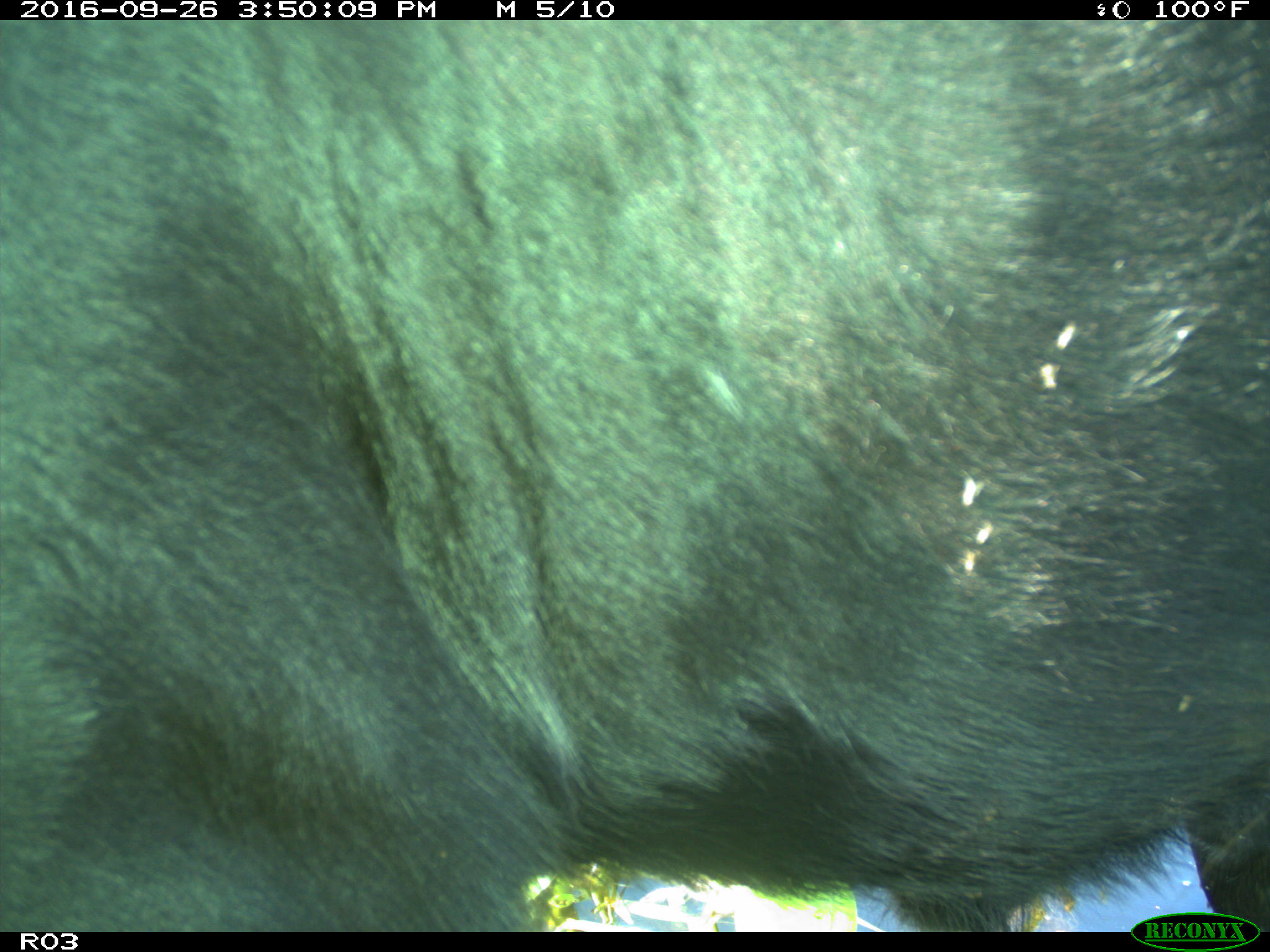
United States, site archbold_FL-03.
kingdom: Animalia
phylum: Chordata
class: Mammalia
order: Artiodactyla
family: Bovidae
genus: Bos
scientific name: Bos taurus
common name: domestic cow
Bos taurus (domestic cow).